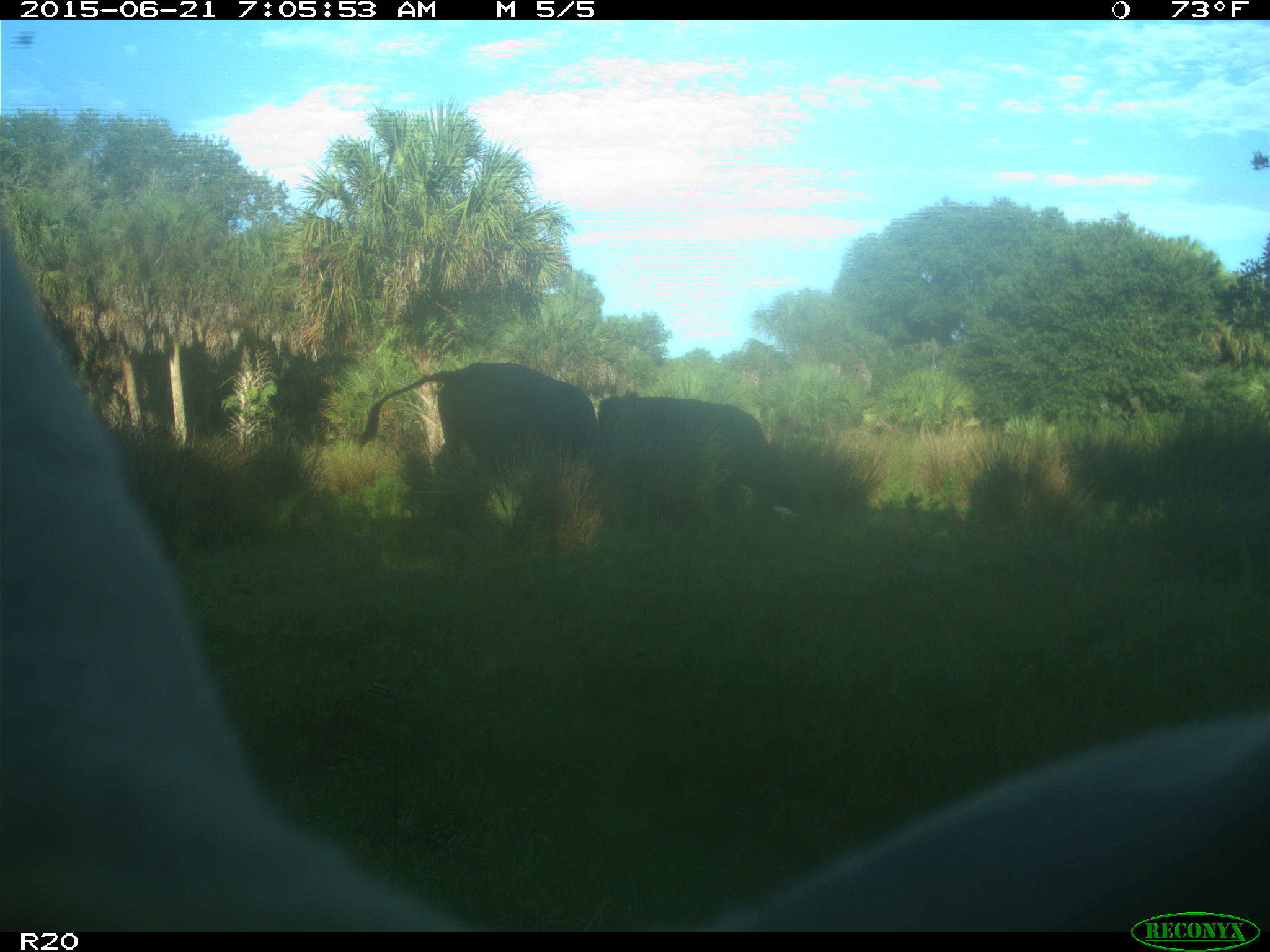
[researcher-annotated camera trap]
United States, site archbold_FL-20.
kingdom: Animalia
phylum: Chordata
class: Mammalia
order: Artiodactyla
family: Bovidae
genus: Bos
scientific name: Bos taurus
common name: domestic cow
Bos taurus (domestic cow).